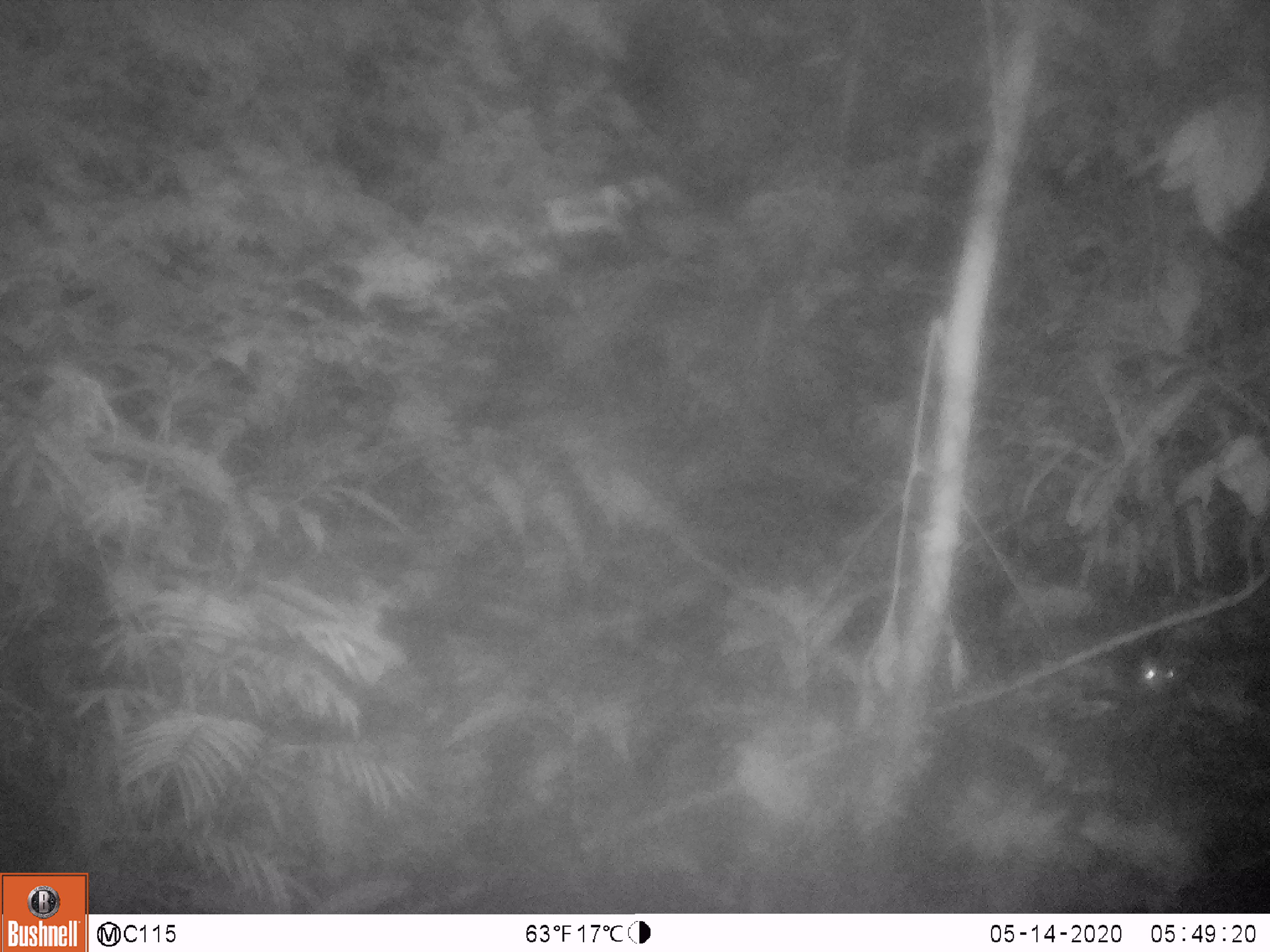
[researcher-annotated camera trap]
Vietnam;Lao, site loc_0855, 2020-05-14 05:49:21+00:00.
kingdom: Animalia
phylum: Chordata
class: Mammalia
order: Rodentia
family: Muridae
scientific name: Muridae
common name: old-world mice and rats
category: unidentified murid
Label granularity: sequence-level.